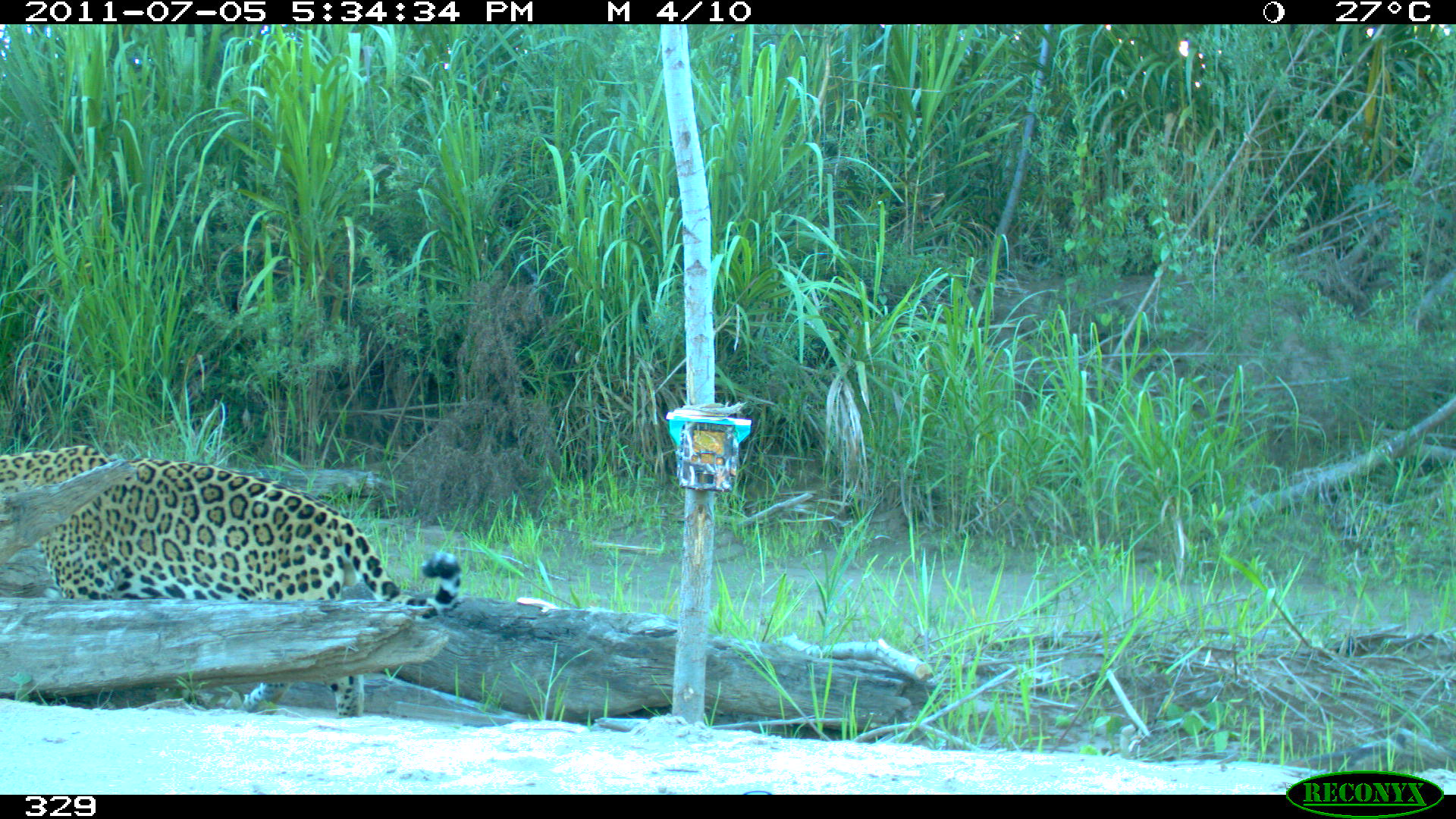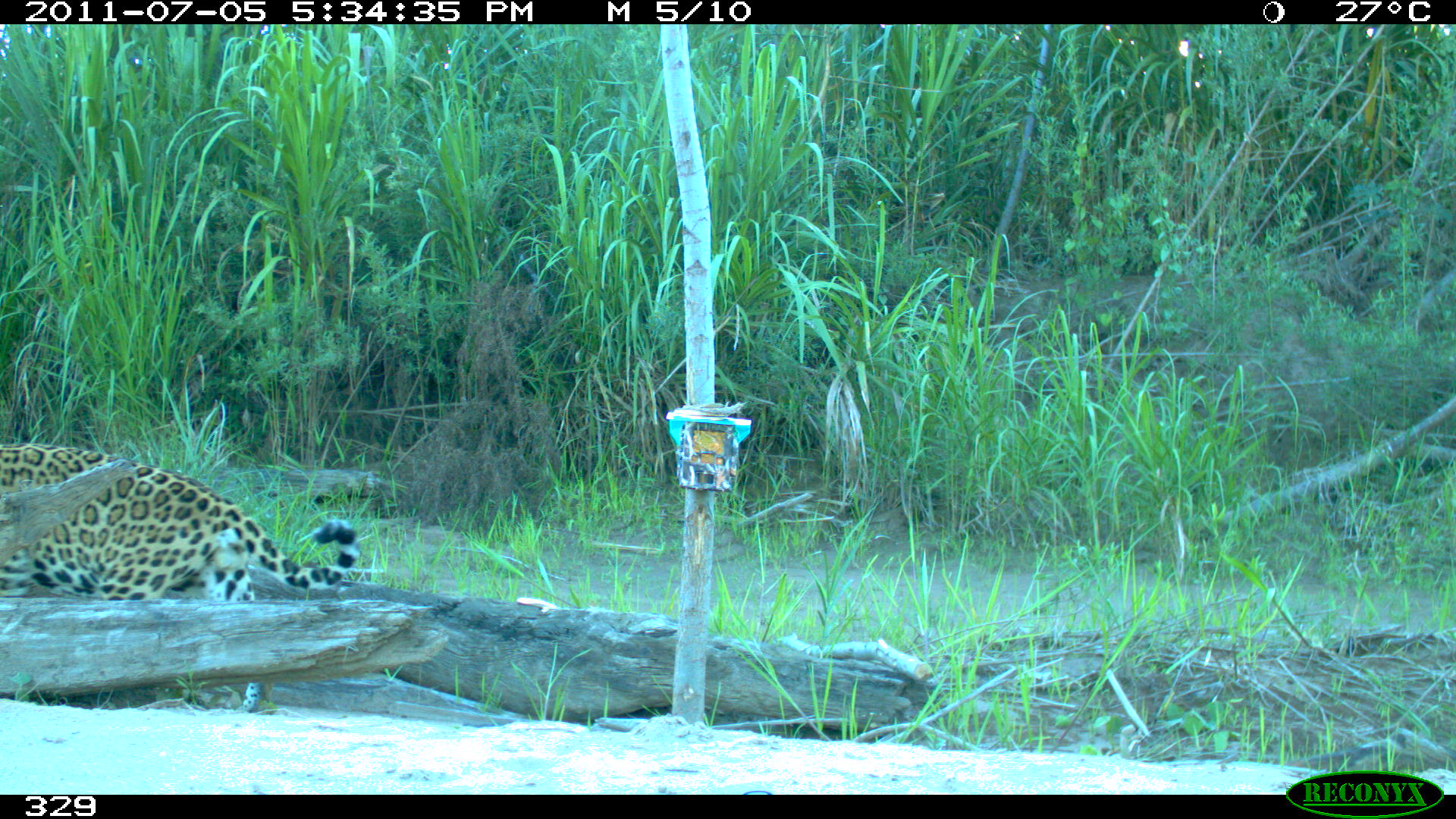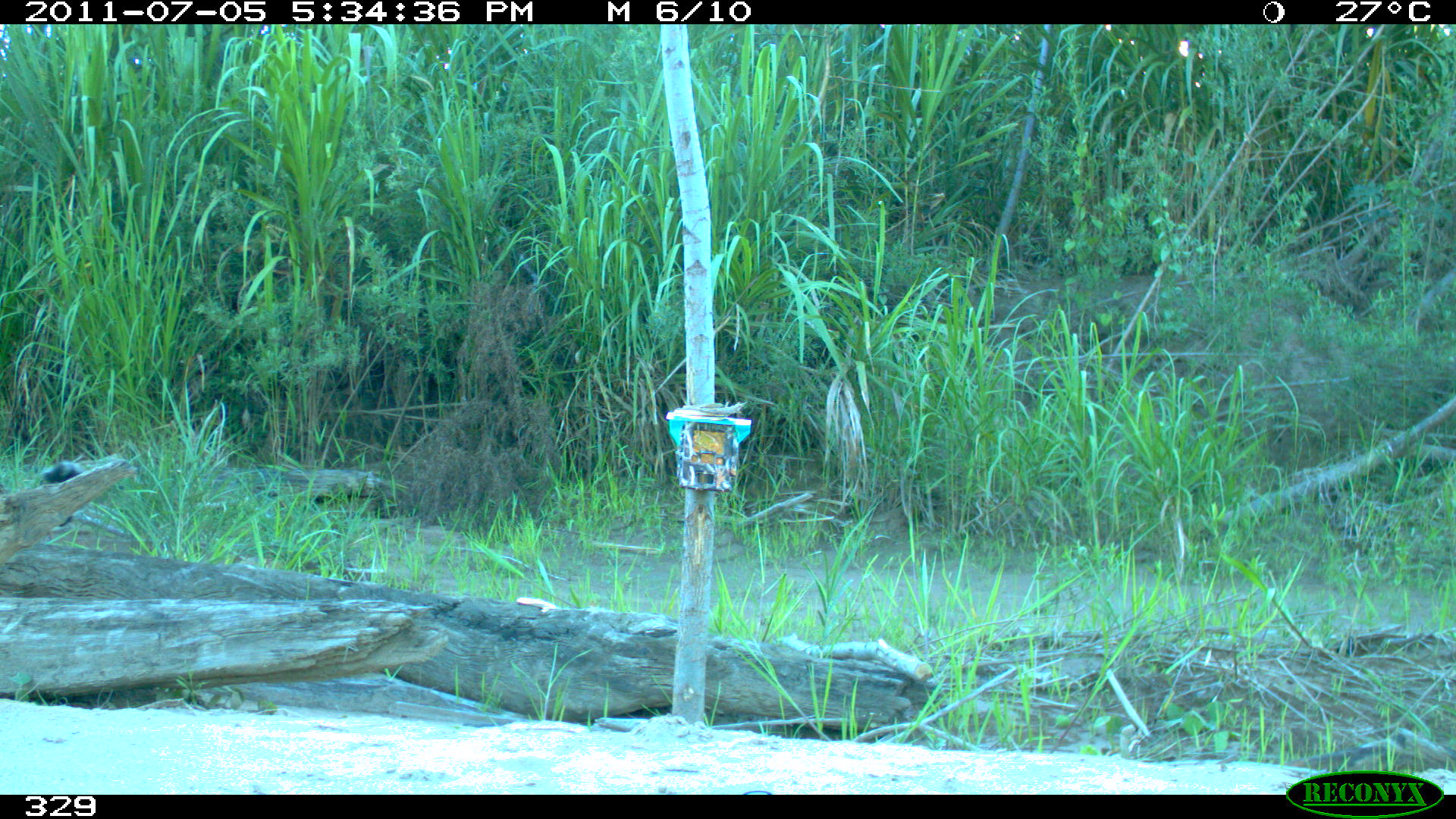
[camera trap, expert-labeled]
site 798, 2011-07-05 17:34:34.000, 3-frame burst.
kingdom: Animalia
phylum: Chordata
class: Mammalia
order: Carnivora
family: Felidae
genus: Panthera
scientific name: Panthera onca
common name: jaguar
Panthera onca (jaguar).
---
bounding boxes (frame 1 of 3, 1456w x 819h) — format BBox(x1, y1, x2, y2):
panthera onca: BBox(0, 444, 462, 715)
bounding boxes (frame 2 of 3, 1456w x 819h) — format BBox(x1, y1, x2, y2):
panthera onca: BBox(0, 441, 358, 707)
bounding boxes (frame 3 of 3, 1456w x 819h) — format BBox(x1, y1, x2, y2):
panthera onca: BBox(34, 459, 79, 526)